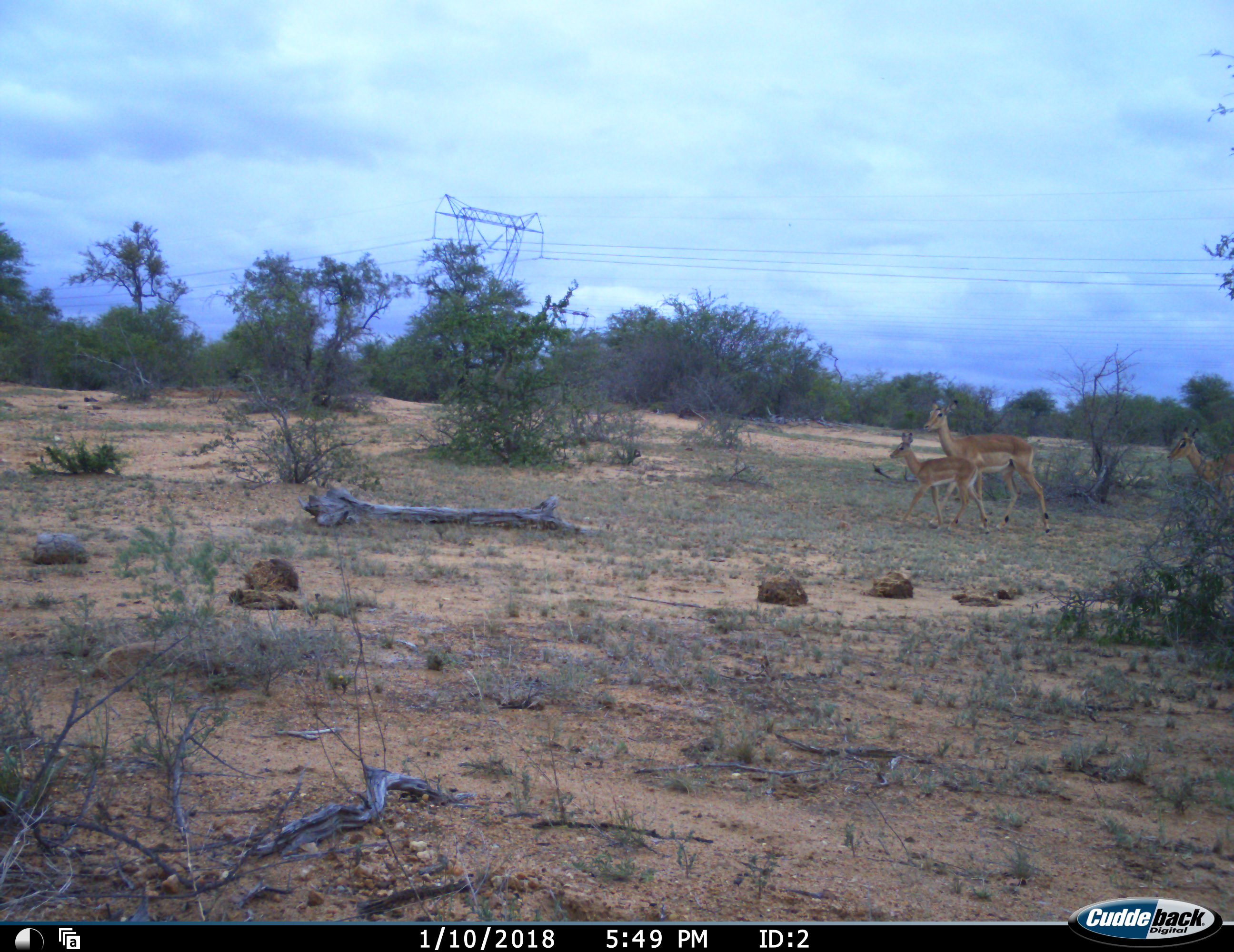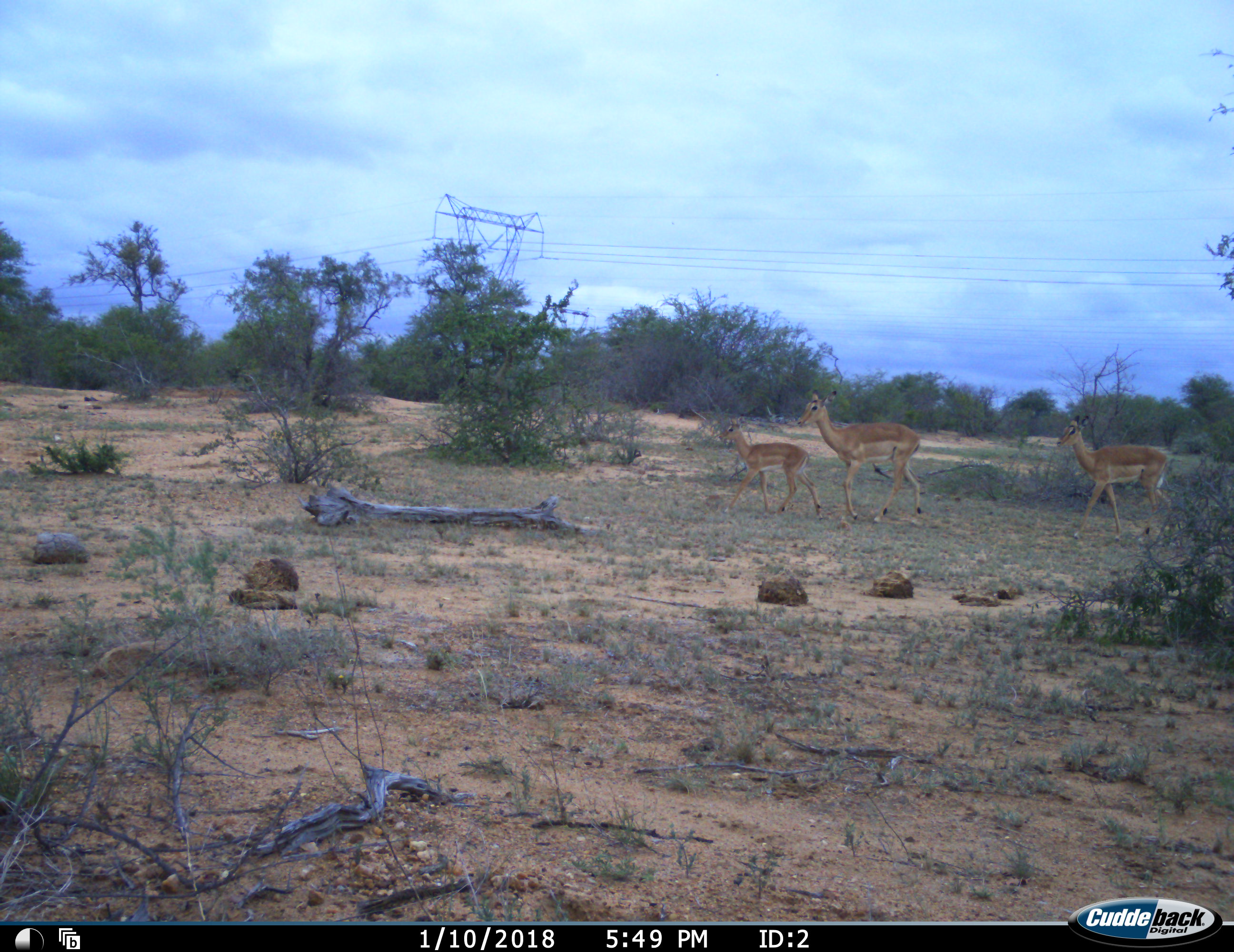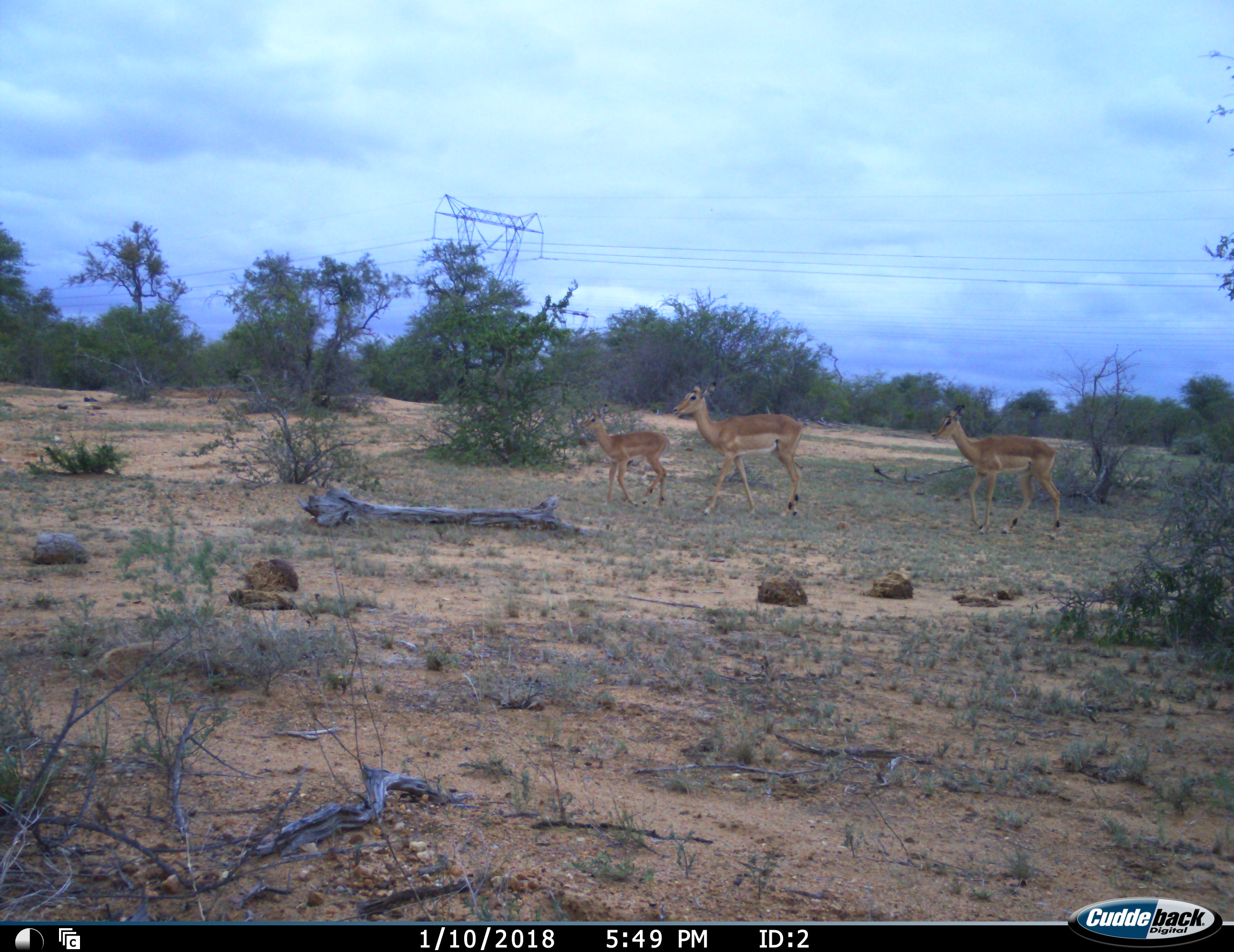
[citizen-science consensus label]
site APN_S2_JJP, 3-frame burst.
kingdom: Animalia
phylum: Chordata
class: Mammalia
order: Artiodactyla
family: Bovidae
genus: Aepyceros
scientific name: Aepyceros melampus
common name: impala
Impala (Aepyceros melampus), count 3. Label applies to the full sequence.